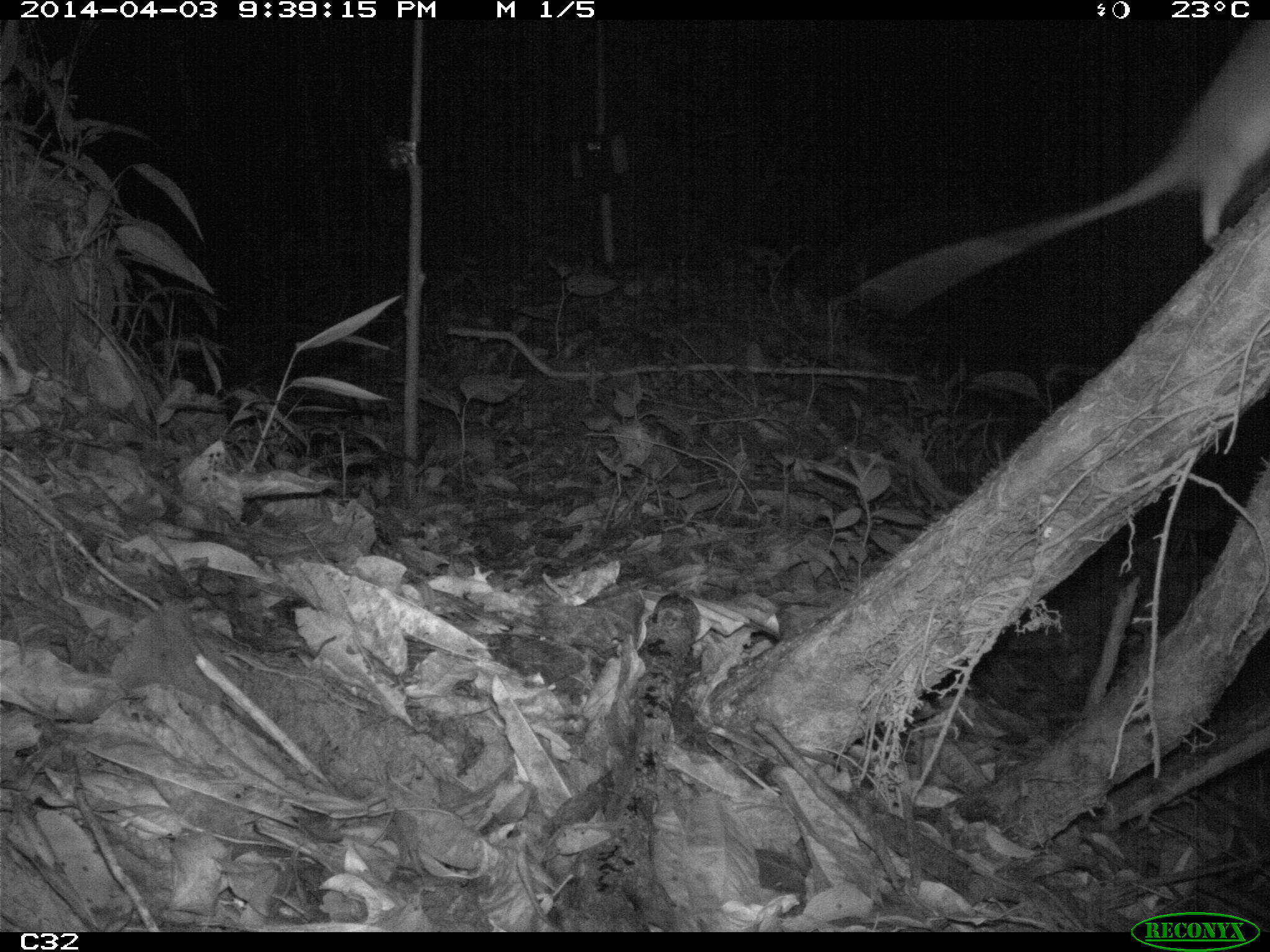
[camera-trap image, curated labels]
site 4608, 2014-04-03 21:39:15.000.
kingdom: Animalia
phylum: Chordata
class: Mammalia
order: Didelphimorphia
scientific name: Didelphimorphia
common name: opossum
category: unknown opossum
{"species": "unknown opossum (opossum) (Didelphimorphia)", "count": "1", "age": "adult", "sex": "female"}